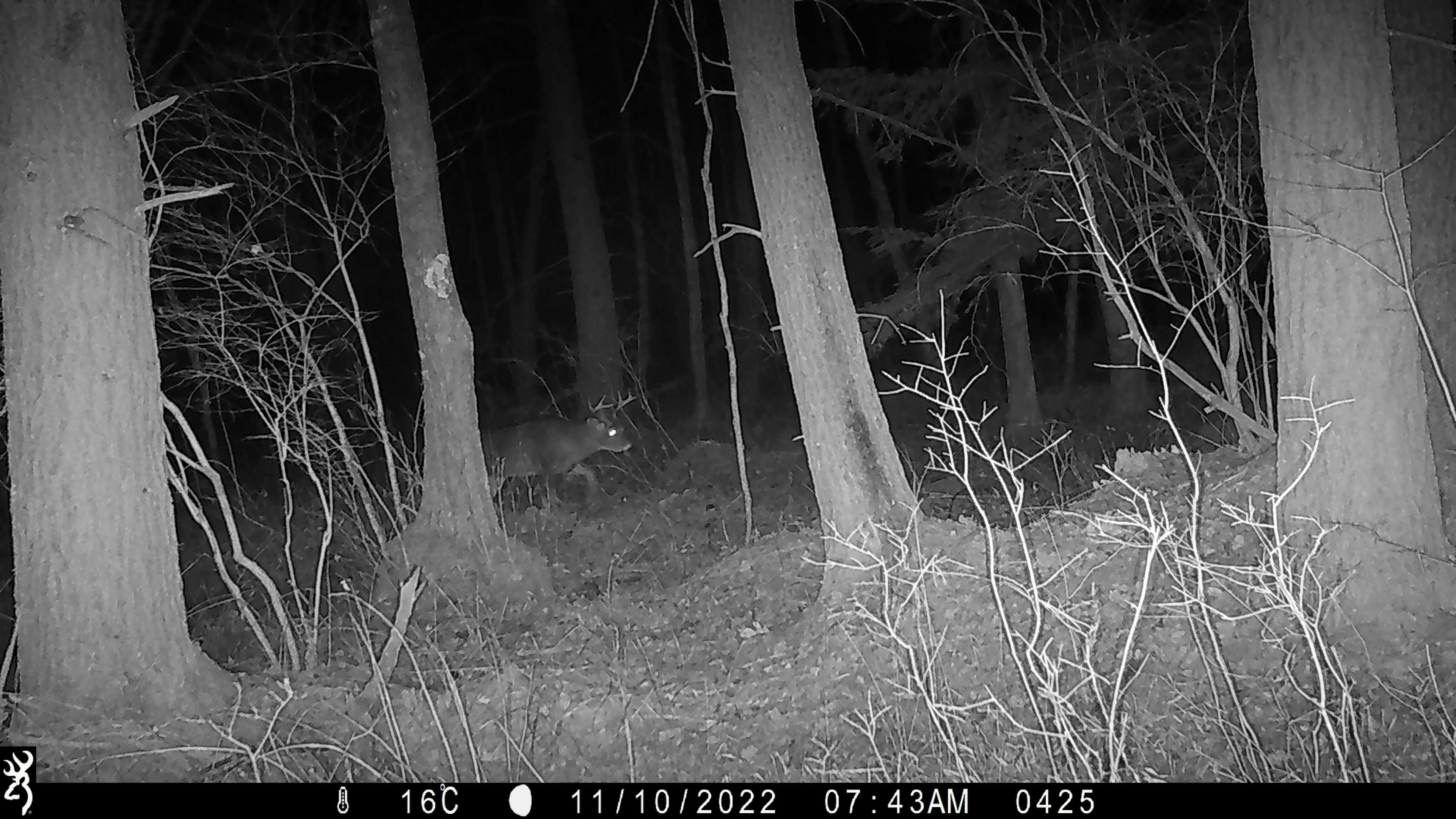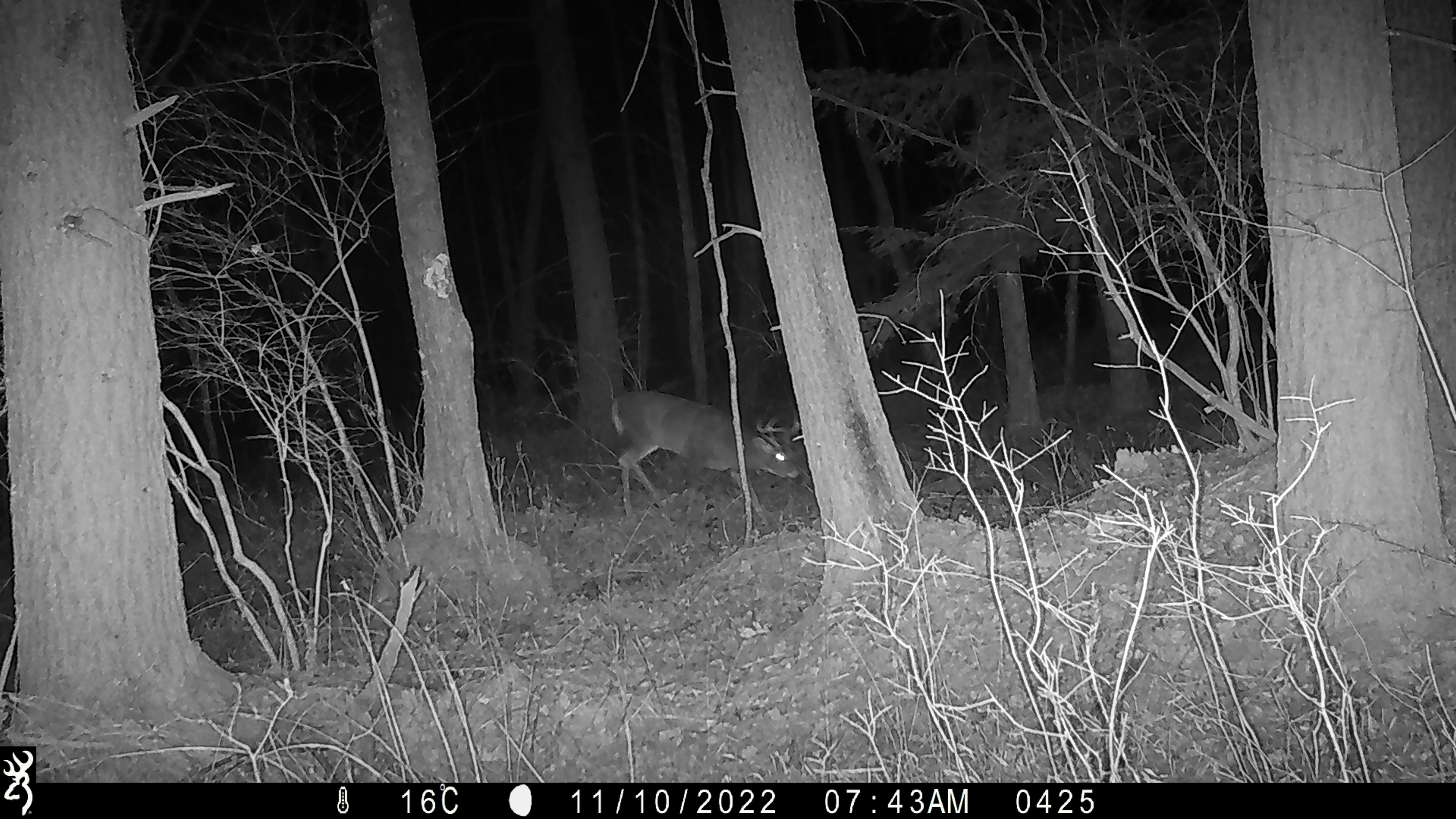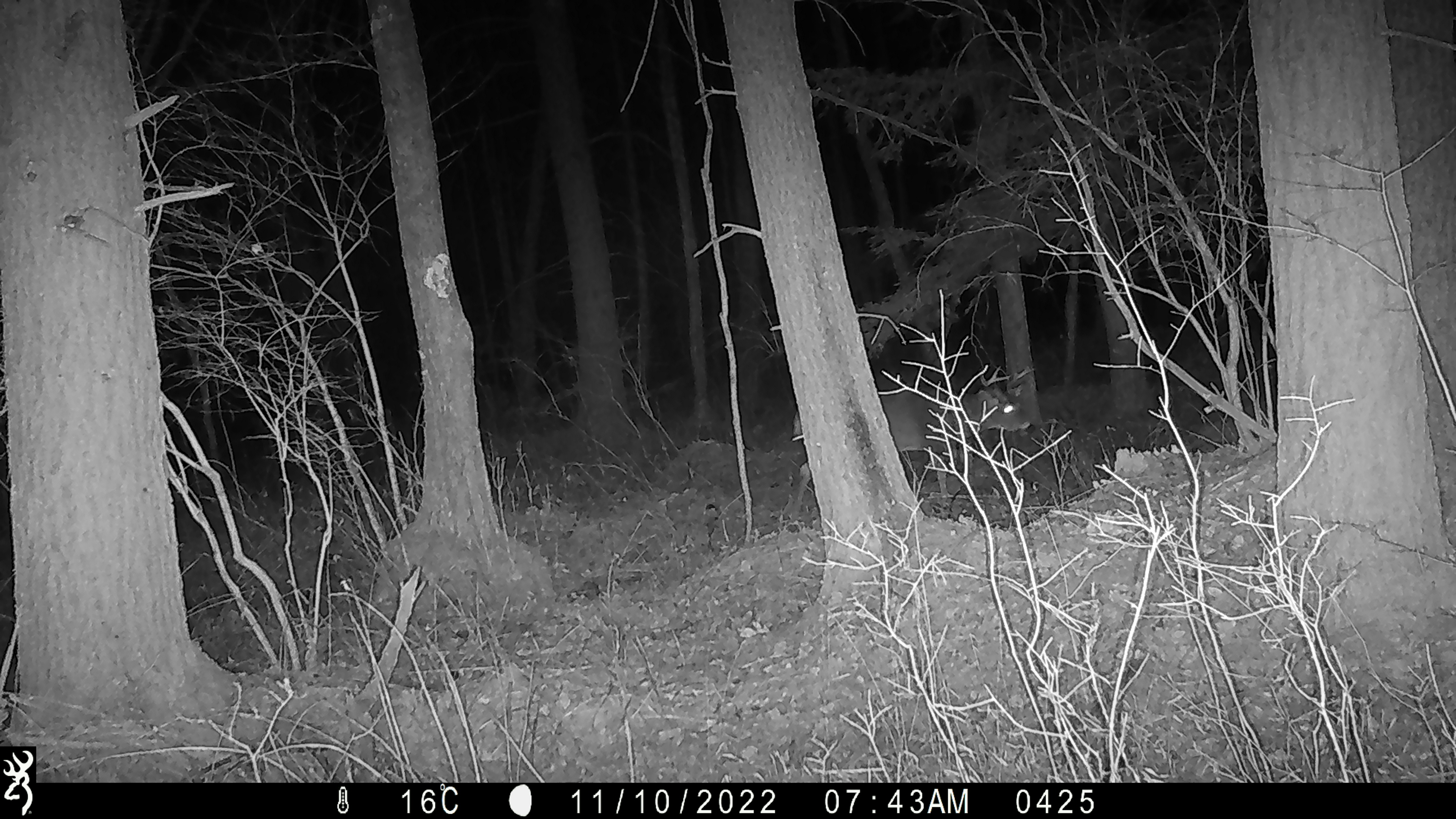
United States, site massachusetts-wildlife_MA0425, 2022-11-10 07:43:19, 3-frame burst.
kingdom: Animalia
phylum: Chordata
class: Mammalia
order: Artiodactyla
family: Cervidae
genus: Odocoileus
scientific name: Odocoileus virginianus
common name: white-tailed deer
White-tailed deer (Odocoileus virginianus).